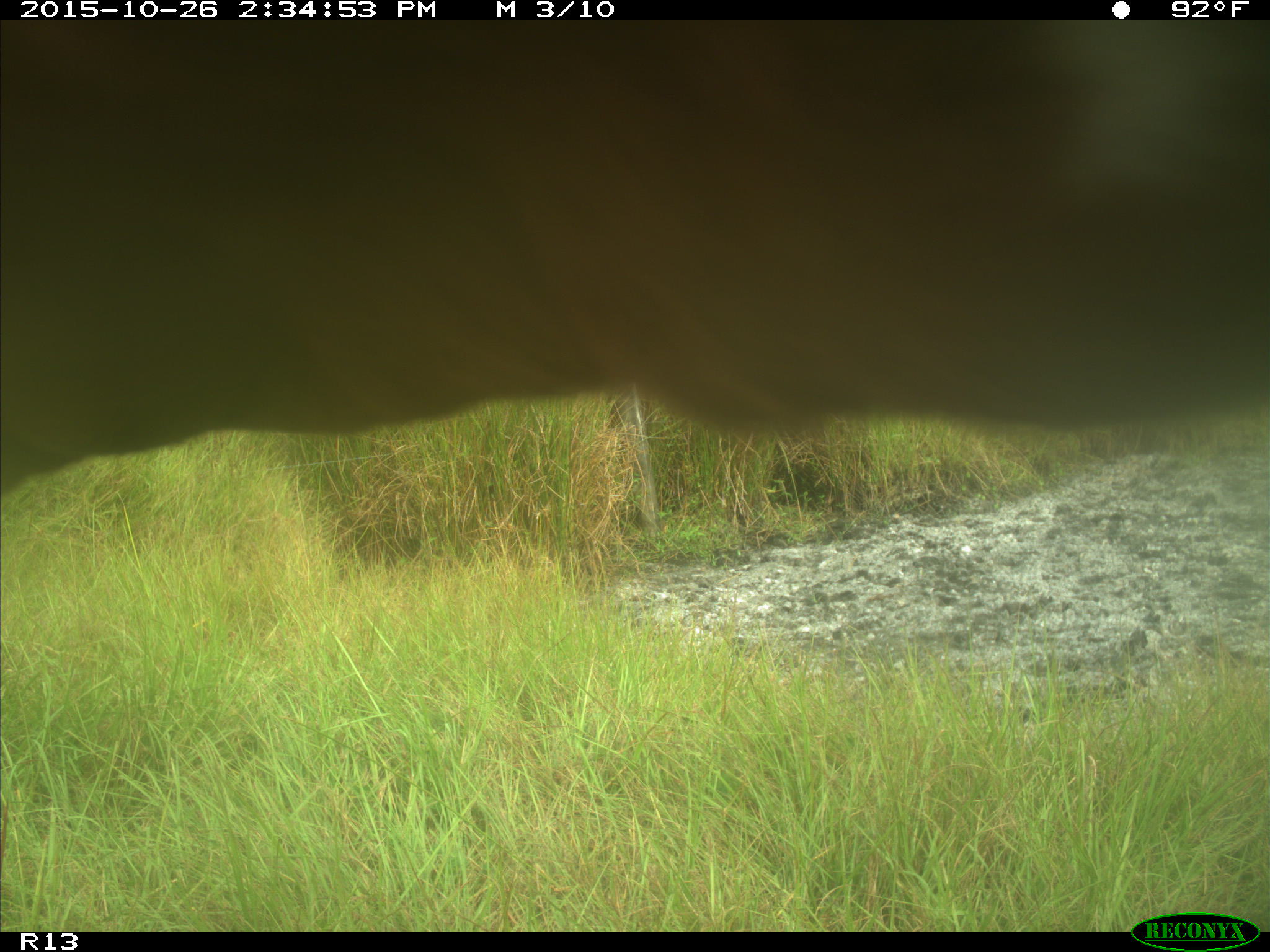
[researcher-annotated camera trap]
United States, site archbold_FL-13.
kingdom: Animalia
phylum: Chordata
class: Mammalia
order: Artiodactyla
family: Bovidae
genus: Bos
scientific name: Bos taurus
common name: domestic cow